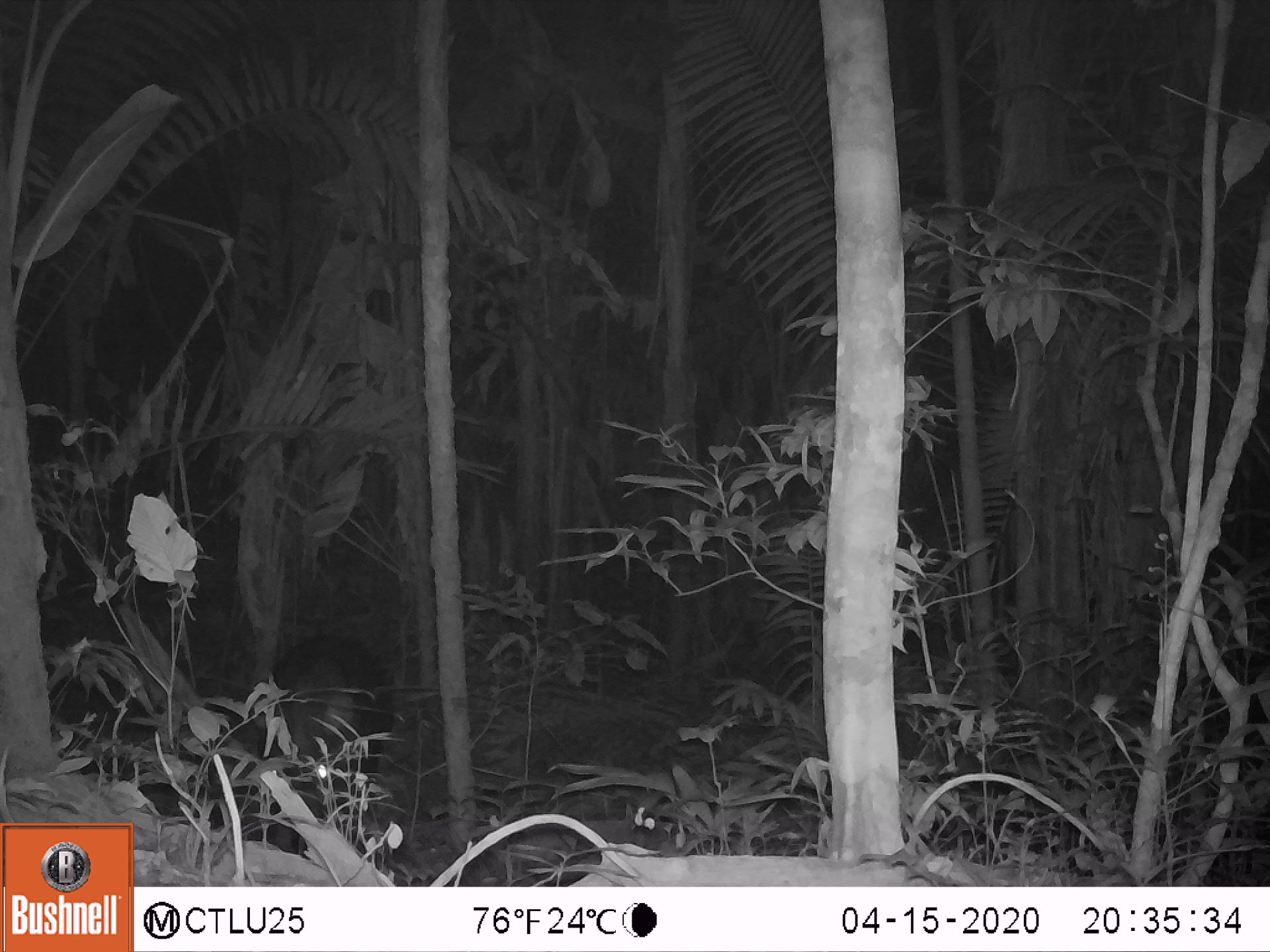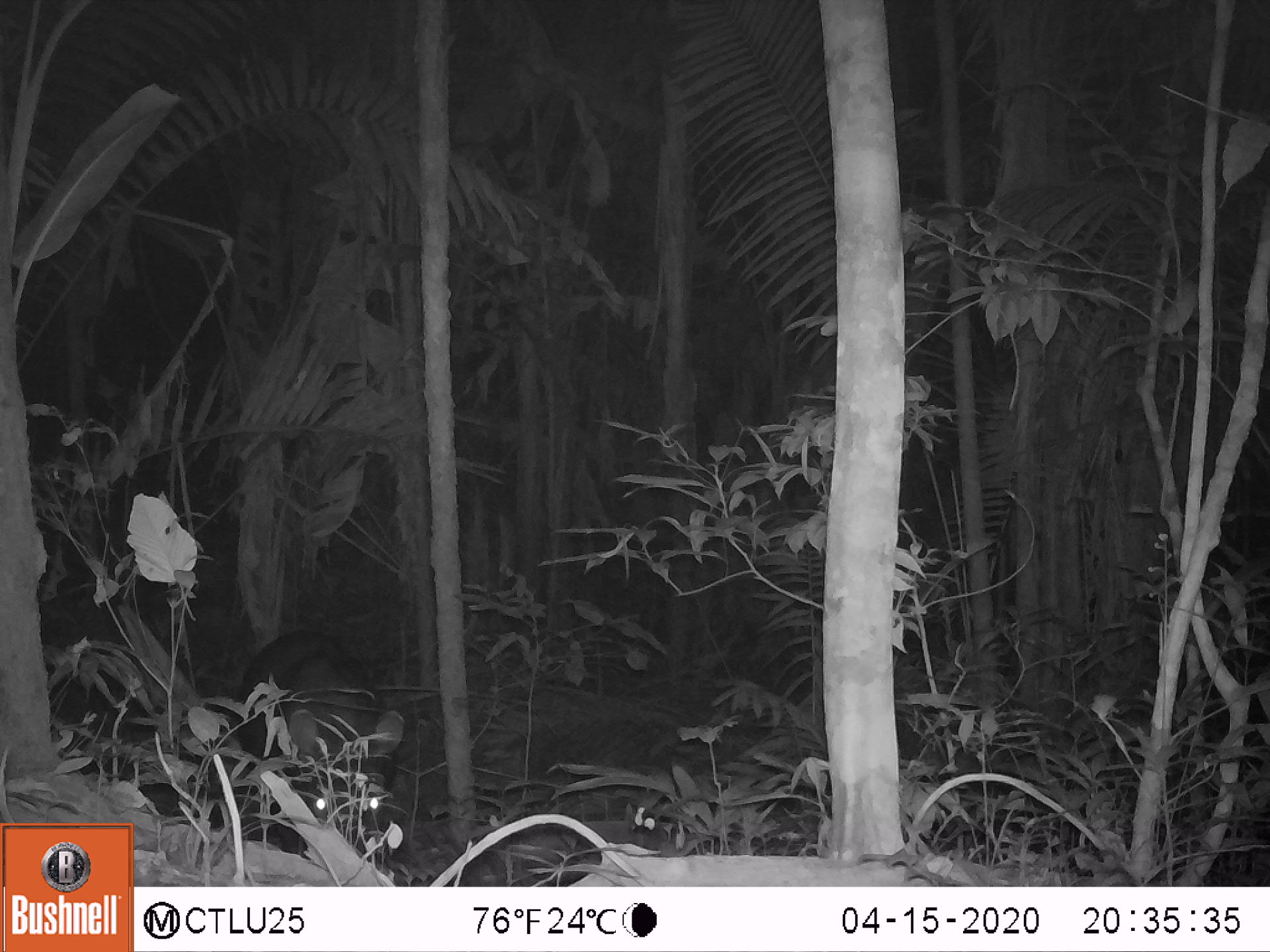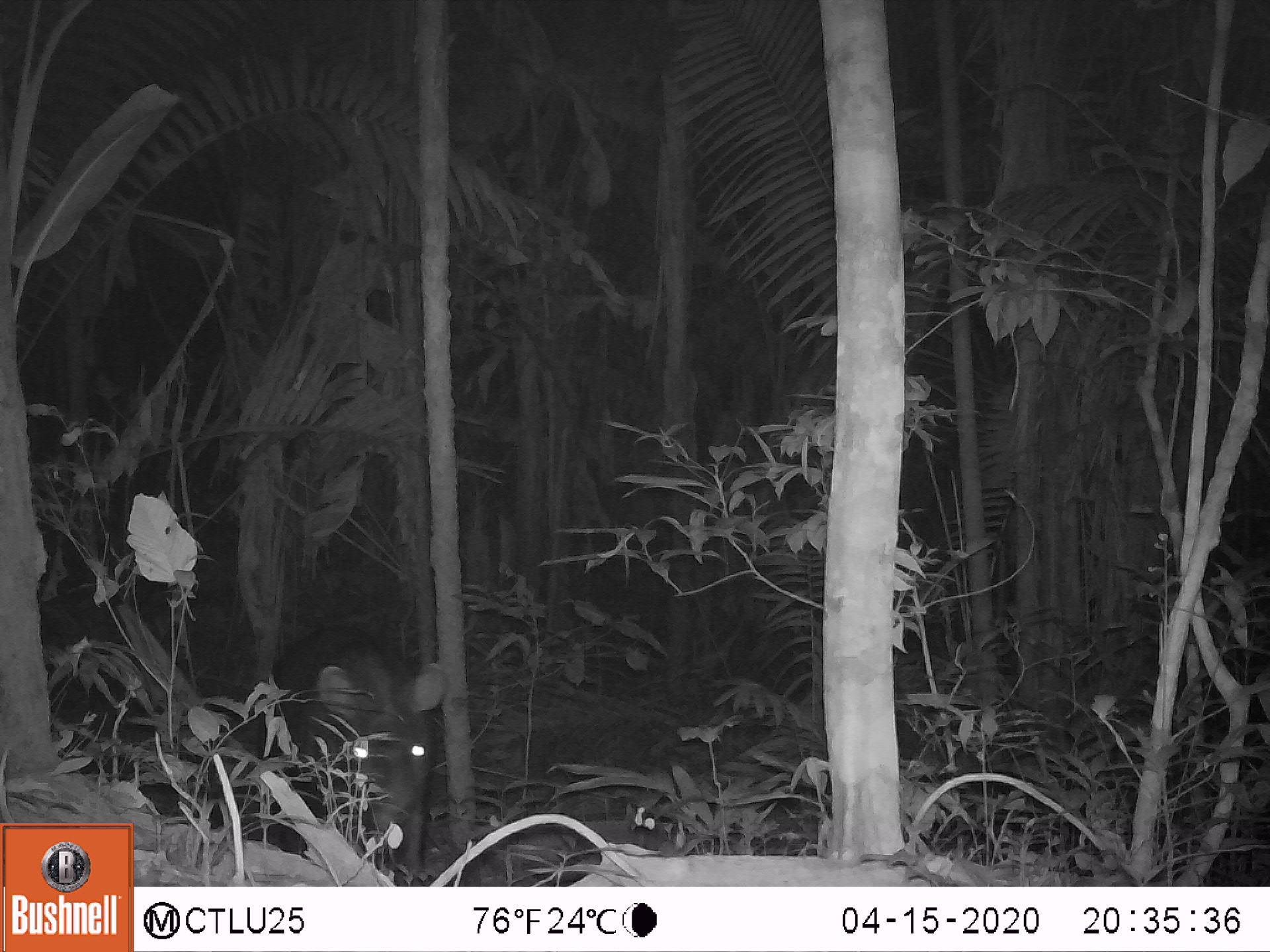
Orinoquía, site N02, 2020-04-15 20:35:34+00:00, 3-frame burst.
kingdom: Animalia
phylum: Chordata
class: Mammalia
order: Perissodactyla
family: Tapiridae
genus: Tapirus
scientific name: Tapirus terrestris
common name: lowland tapir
Lowland tapir (Tapirus terrestris).